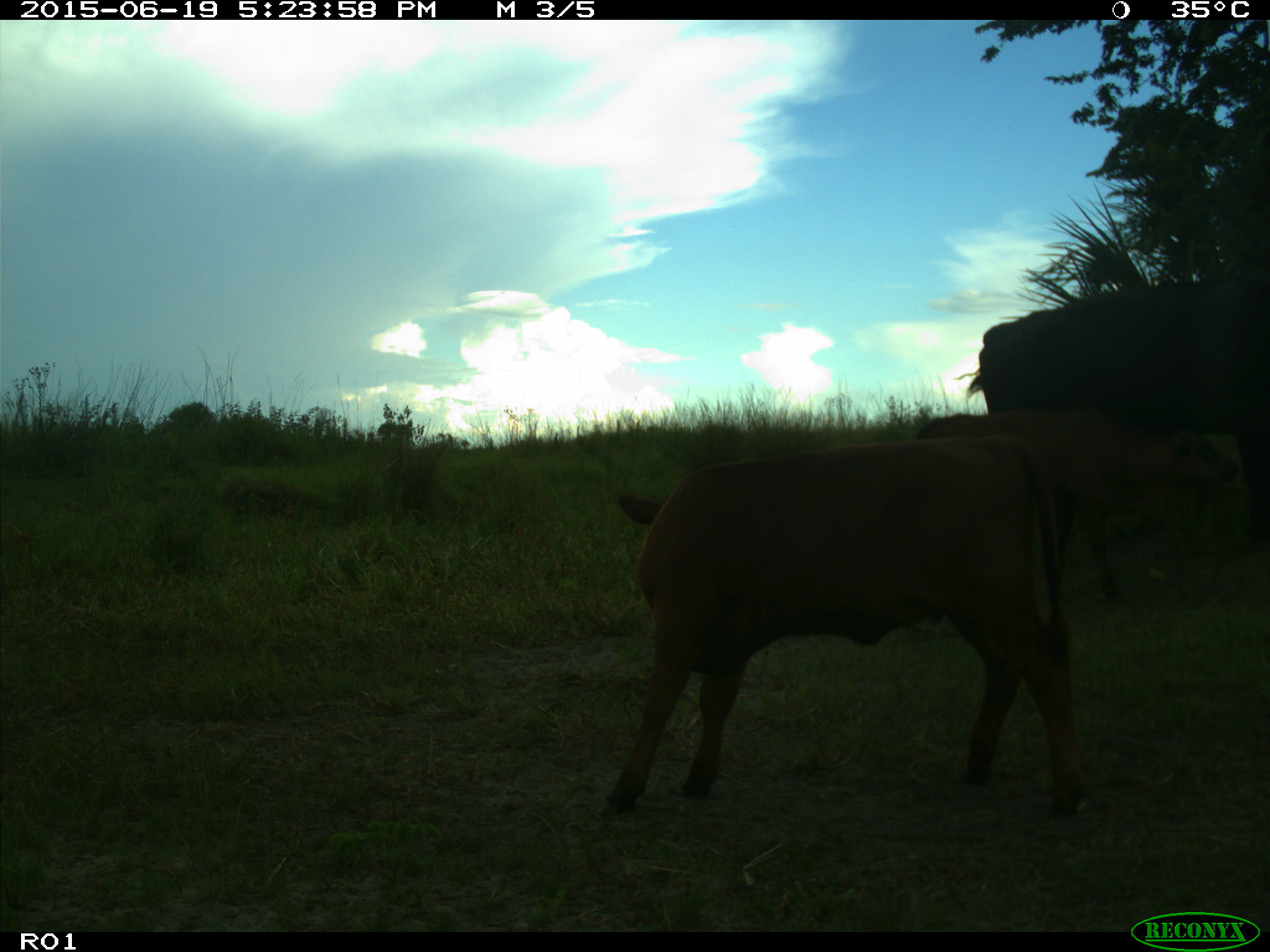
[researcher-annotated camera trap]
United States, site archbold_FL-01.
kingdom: Animalia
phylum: Chordata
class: Mammalia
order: Artiodactyla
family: Bovidae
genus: Bos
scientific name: Bos taurus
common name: domestic cow